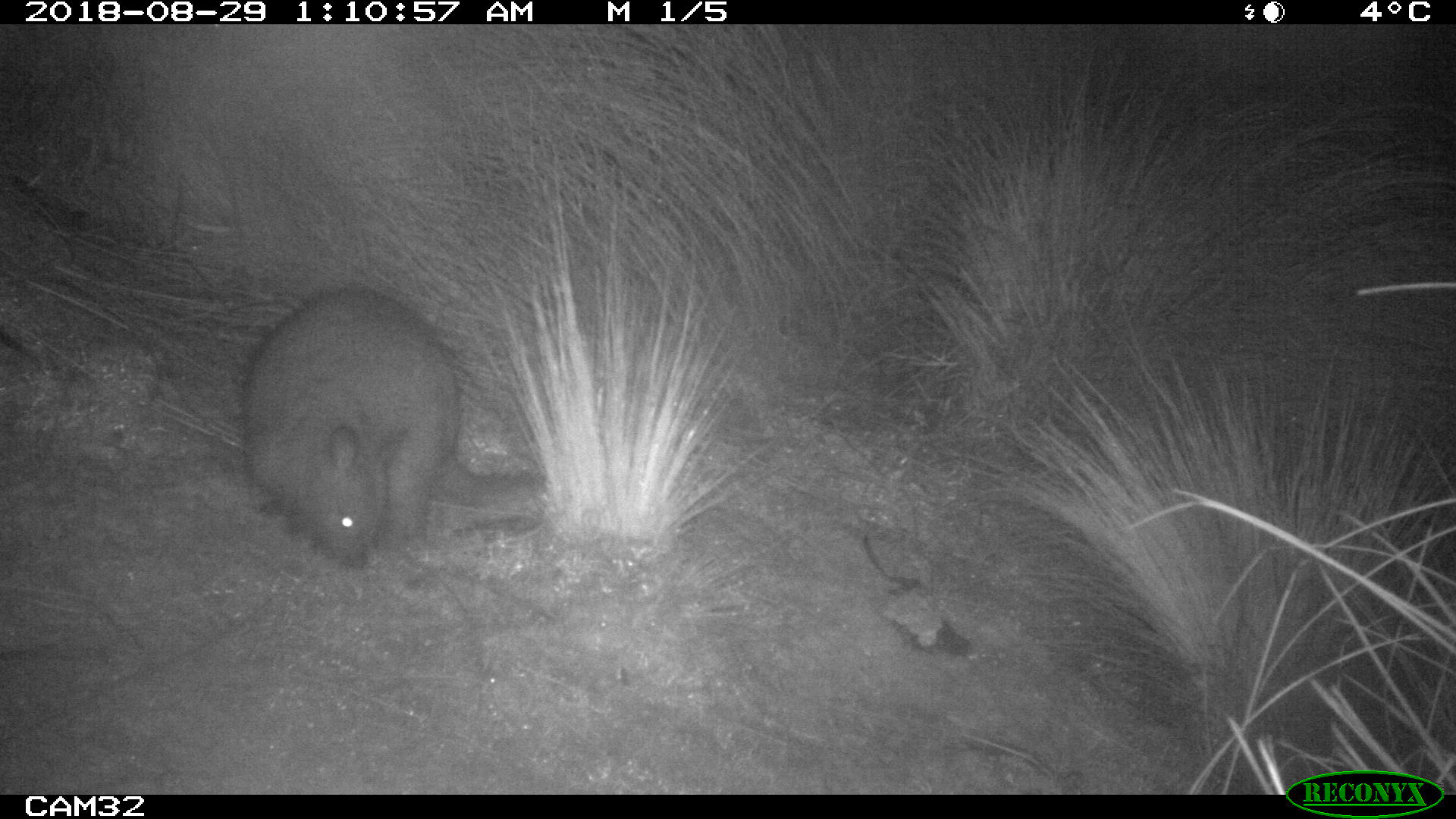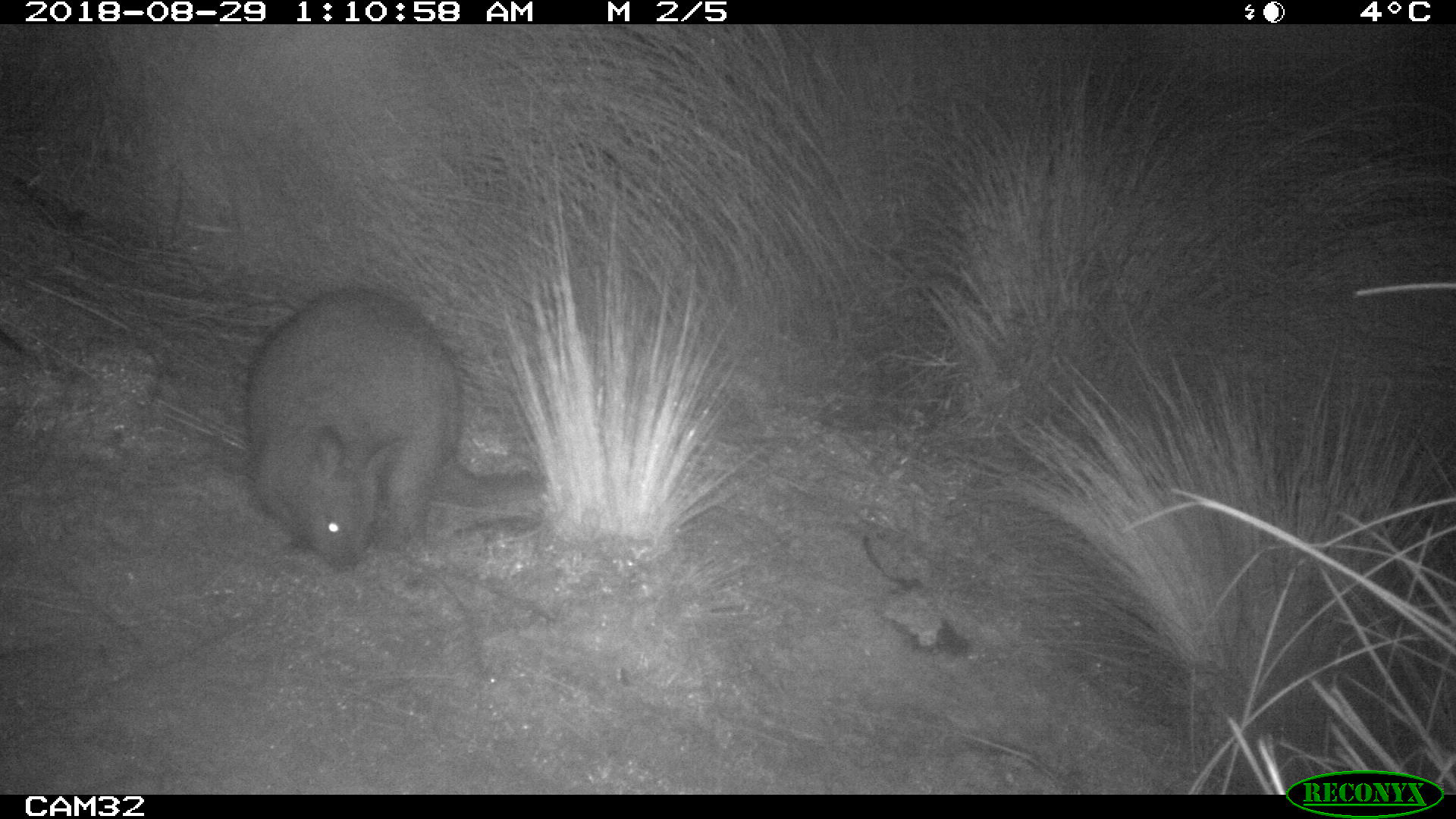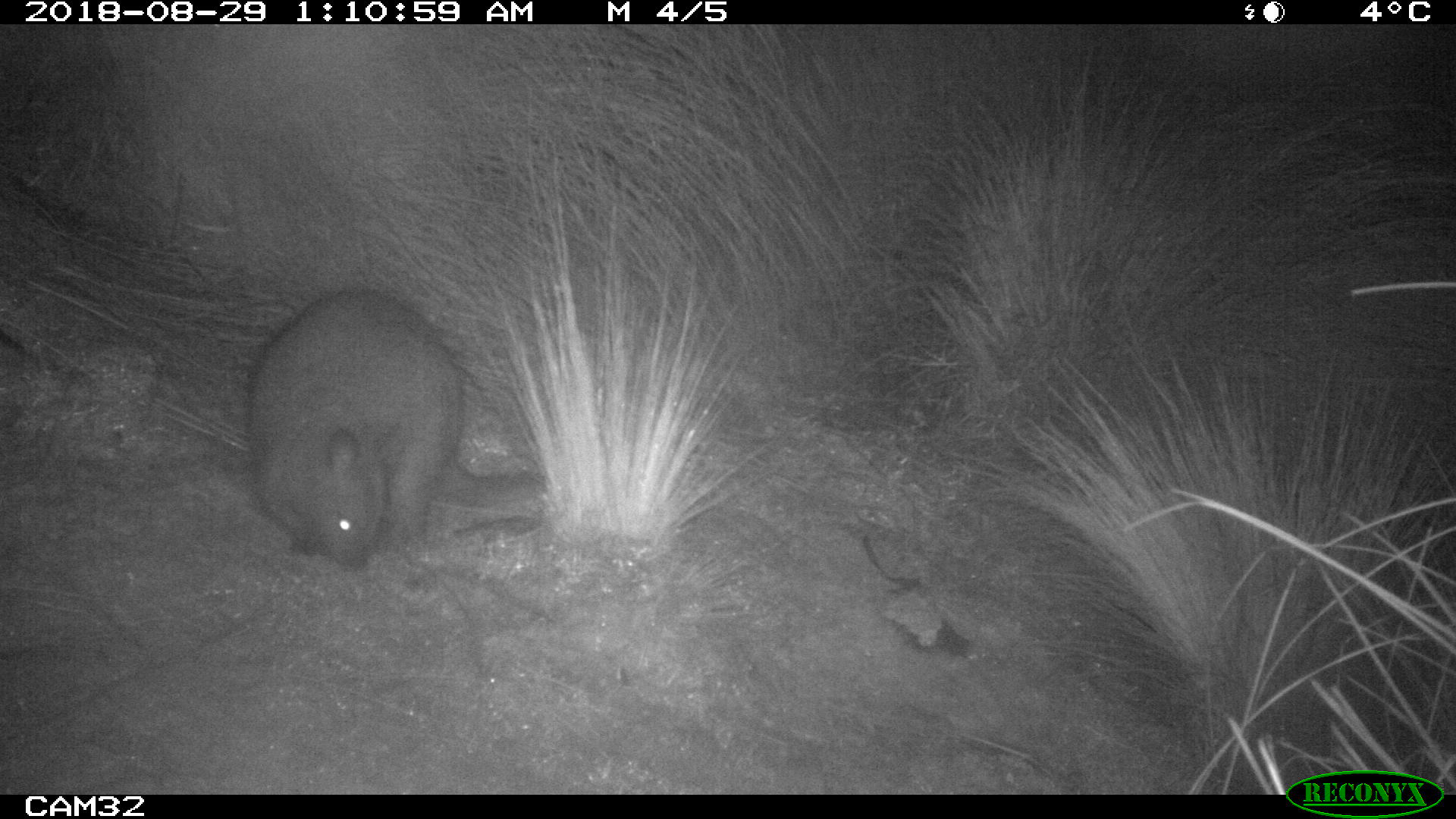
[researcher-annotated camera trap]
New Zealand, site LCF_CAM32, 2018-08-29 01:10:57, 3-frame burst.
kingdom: Animalia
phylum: Chordata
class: Mammalia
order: Diprotodontia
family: Macropodidae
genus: Notamacropus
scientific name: Notamacropus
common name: wallaby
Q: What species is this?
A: Wallaby (Notamacropus).